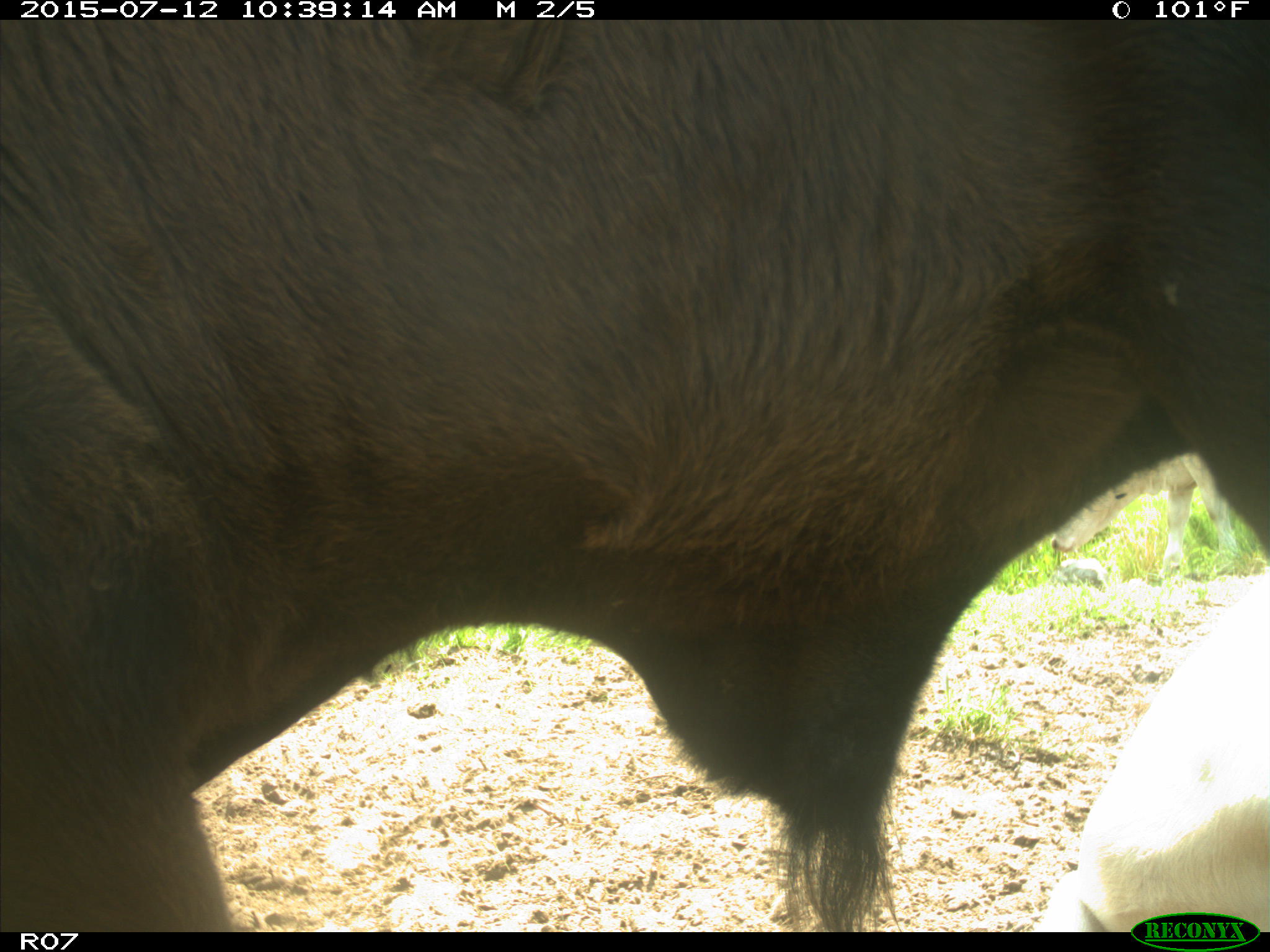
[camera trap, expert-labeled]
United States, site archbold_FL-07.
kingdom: Animalia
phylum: Chordata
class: Mammalia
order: Artiodactyla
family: Bovidae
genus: Bos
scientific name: Bos taurus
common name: domestic cow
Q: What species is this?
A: Bos taurus (domestic cow).